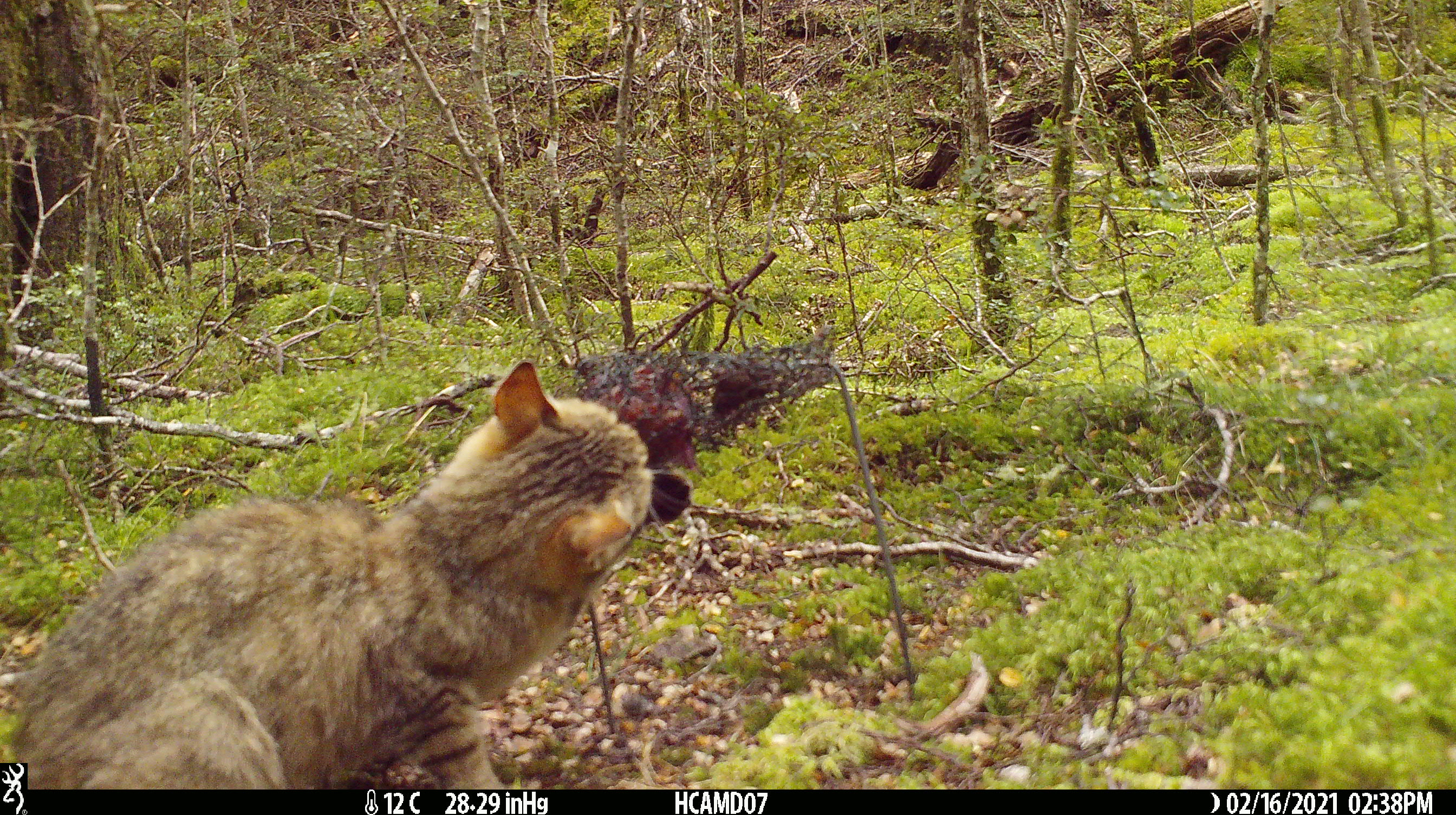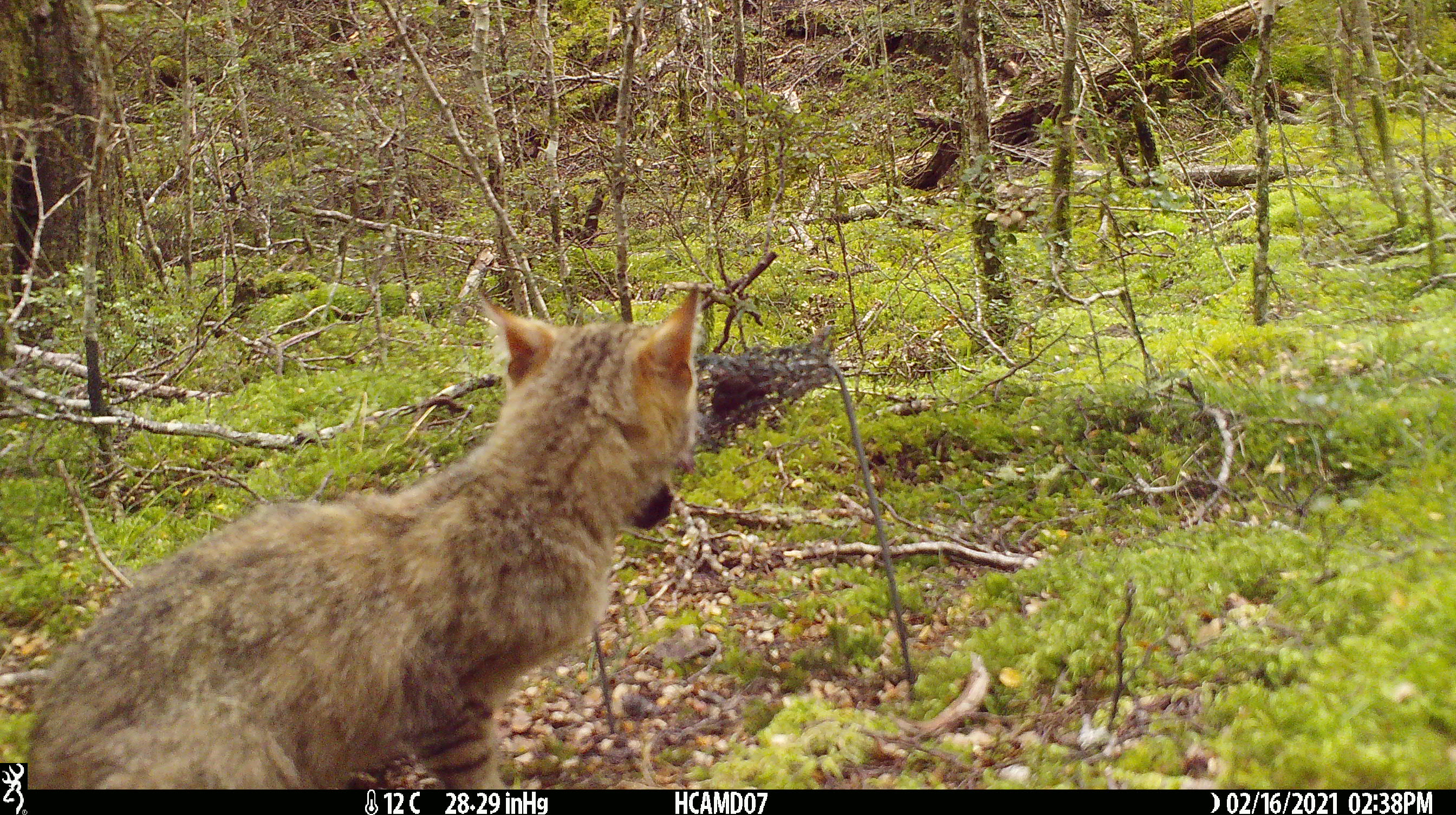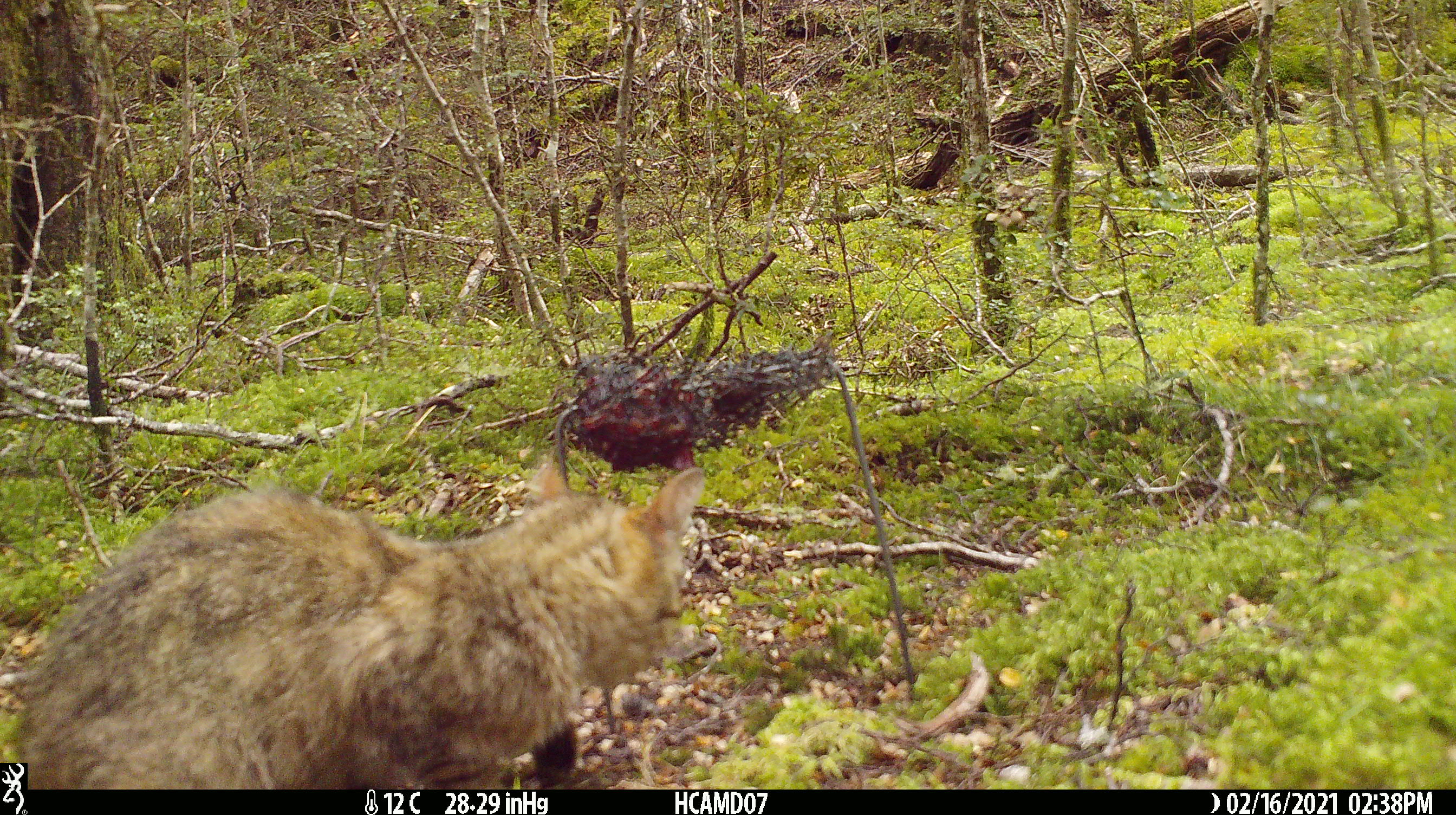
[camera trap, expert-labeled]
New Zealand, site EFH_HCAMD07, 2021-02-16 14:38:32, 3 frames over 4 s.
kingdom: Animalia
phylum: Chordata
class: Mammalia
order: Carnivora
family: Felidae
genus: Felis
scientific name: Felis catus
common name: domestic cat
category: cat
Cat (domestic cat) (Felis catus).